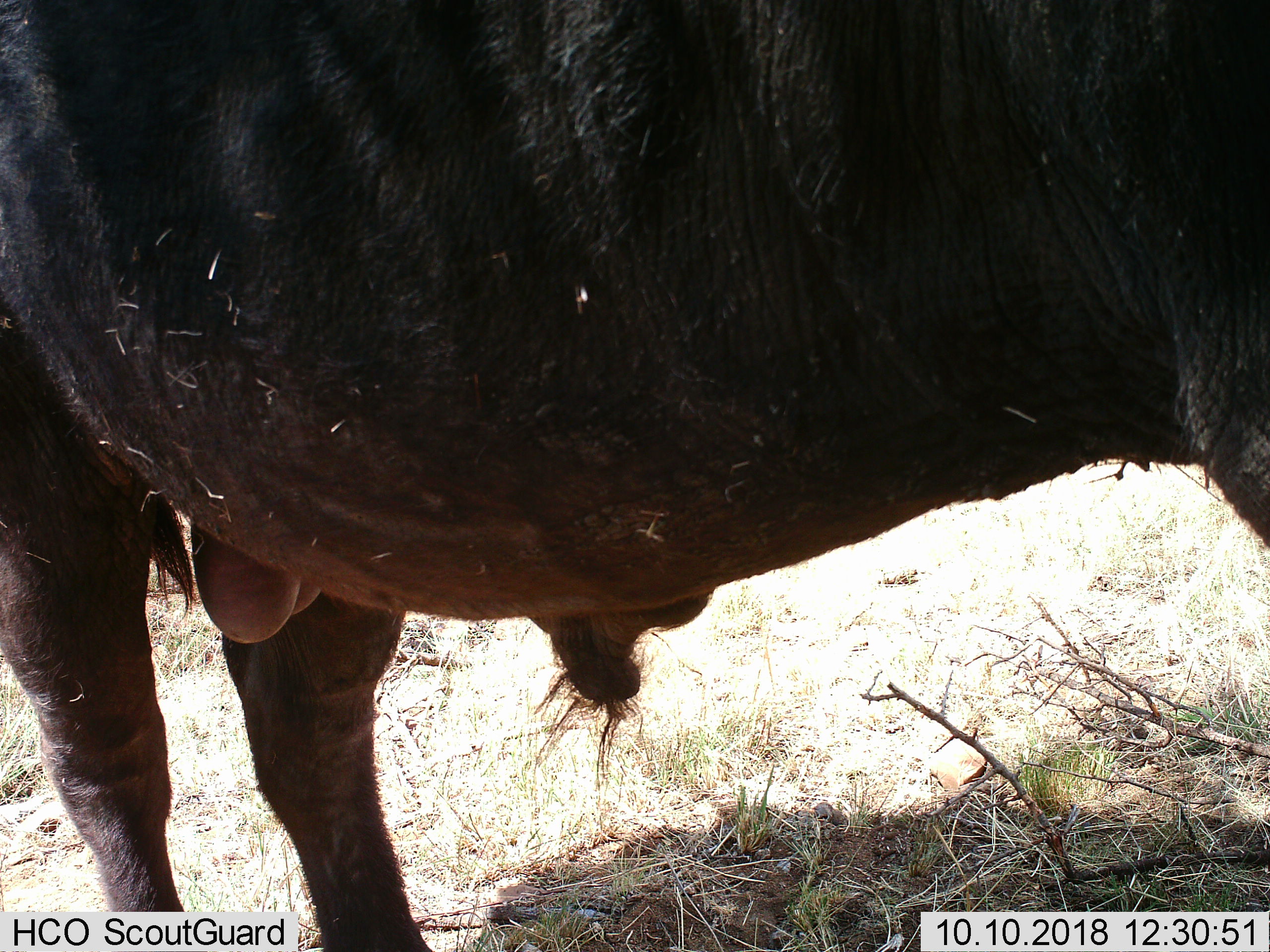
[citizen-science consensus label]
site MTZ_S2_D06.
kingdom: Animalia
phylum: Chordata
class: Mammalia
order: Artiodactyla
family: Bovidae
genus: Syncerus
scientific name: Syncerus caffer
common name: african buffalo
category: buffalo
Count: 1.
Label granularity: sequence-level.